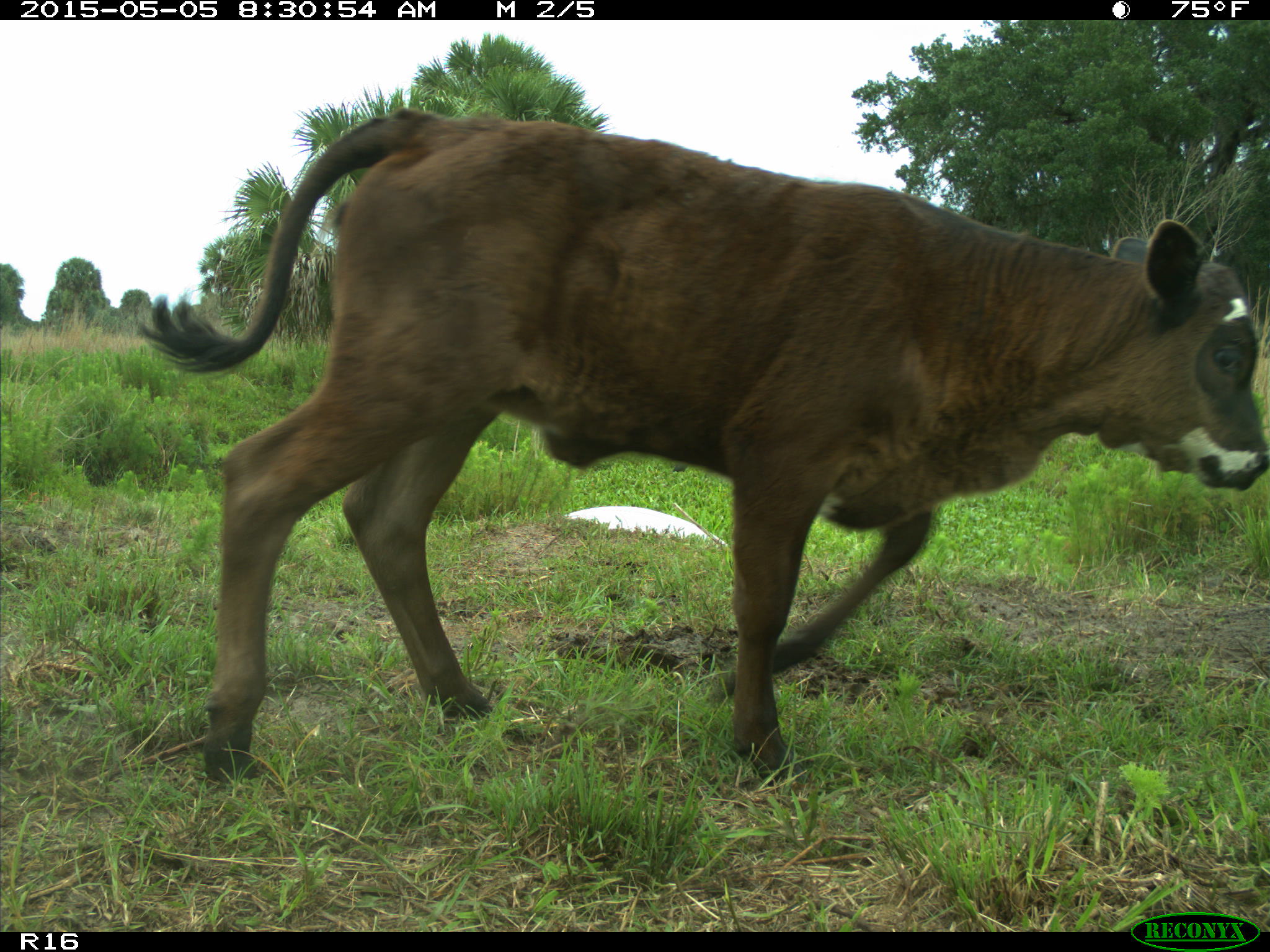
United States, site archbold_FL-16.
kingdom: Animalia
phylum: Chordata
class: Mammalia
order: Artiodactyla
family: Bovidae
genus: Bos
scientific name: Bos taurus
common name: domestic cow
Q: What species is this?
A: Bos taurus (domestic cow).